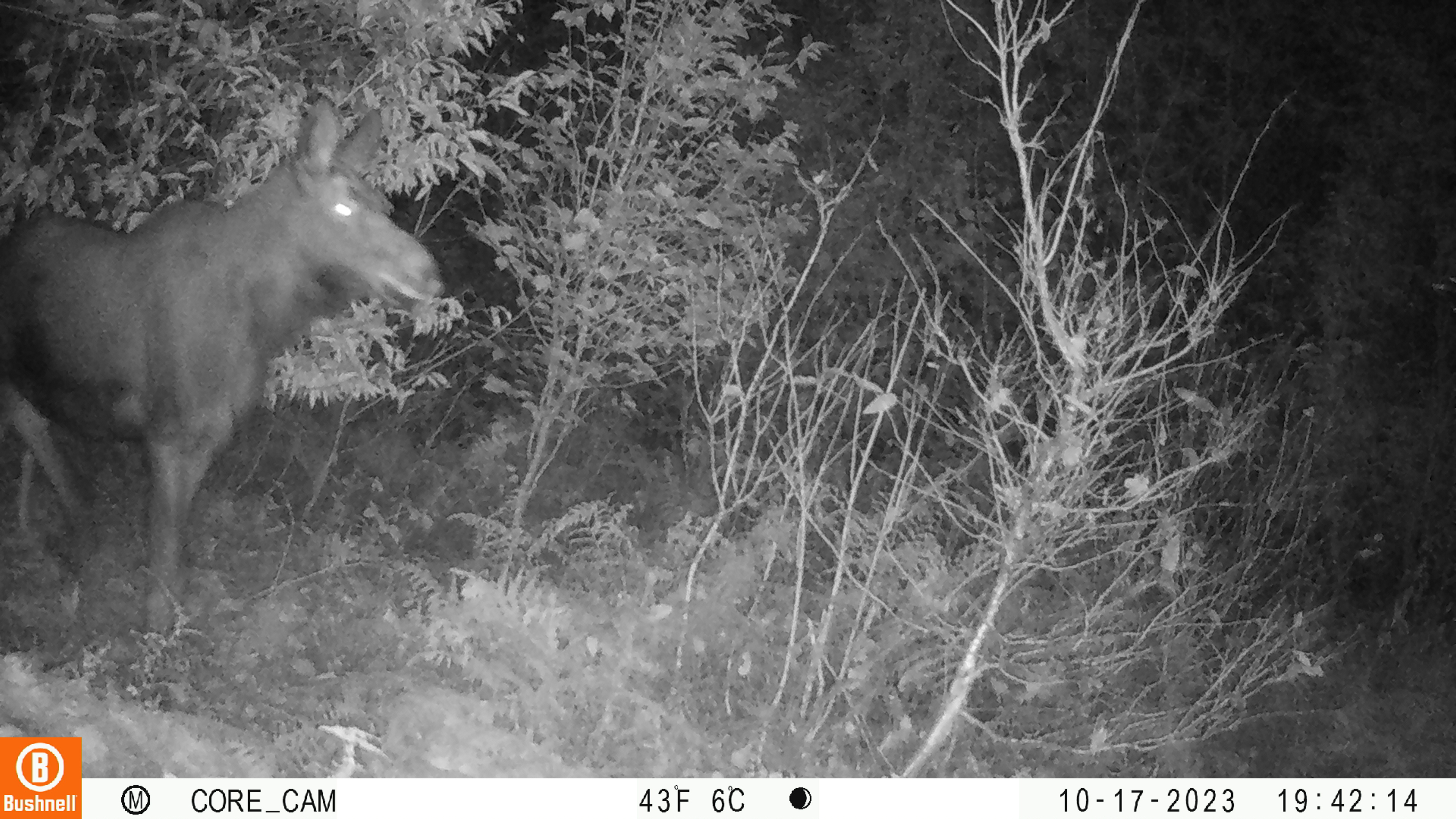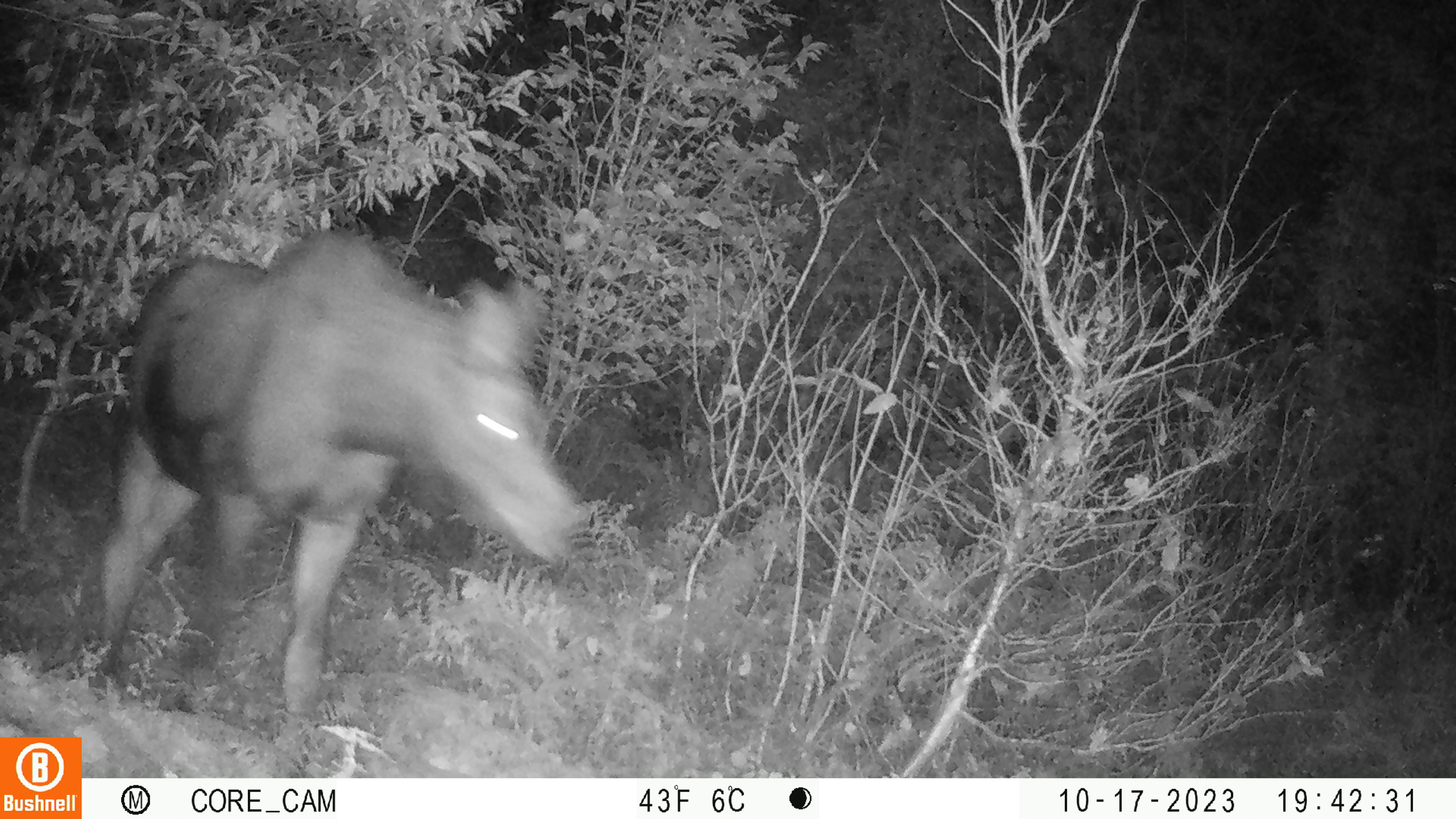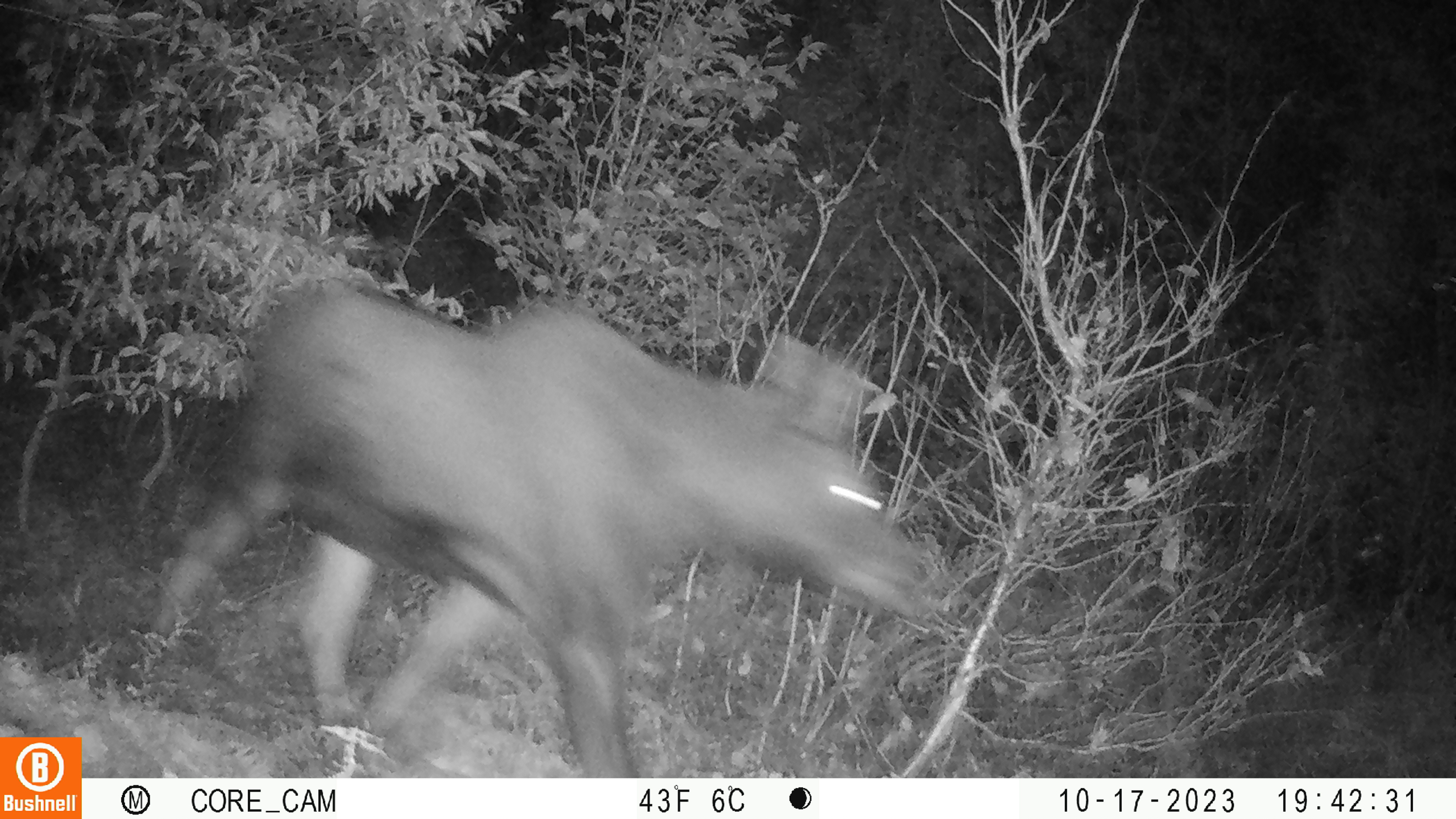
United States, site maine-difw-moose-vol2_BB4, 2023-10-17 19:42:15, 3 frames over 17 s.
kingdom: Animalia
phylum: Chordata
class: Mammalia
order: Artiodactyla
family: Cervidae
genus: Alces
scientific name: Alces alces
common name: moose